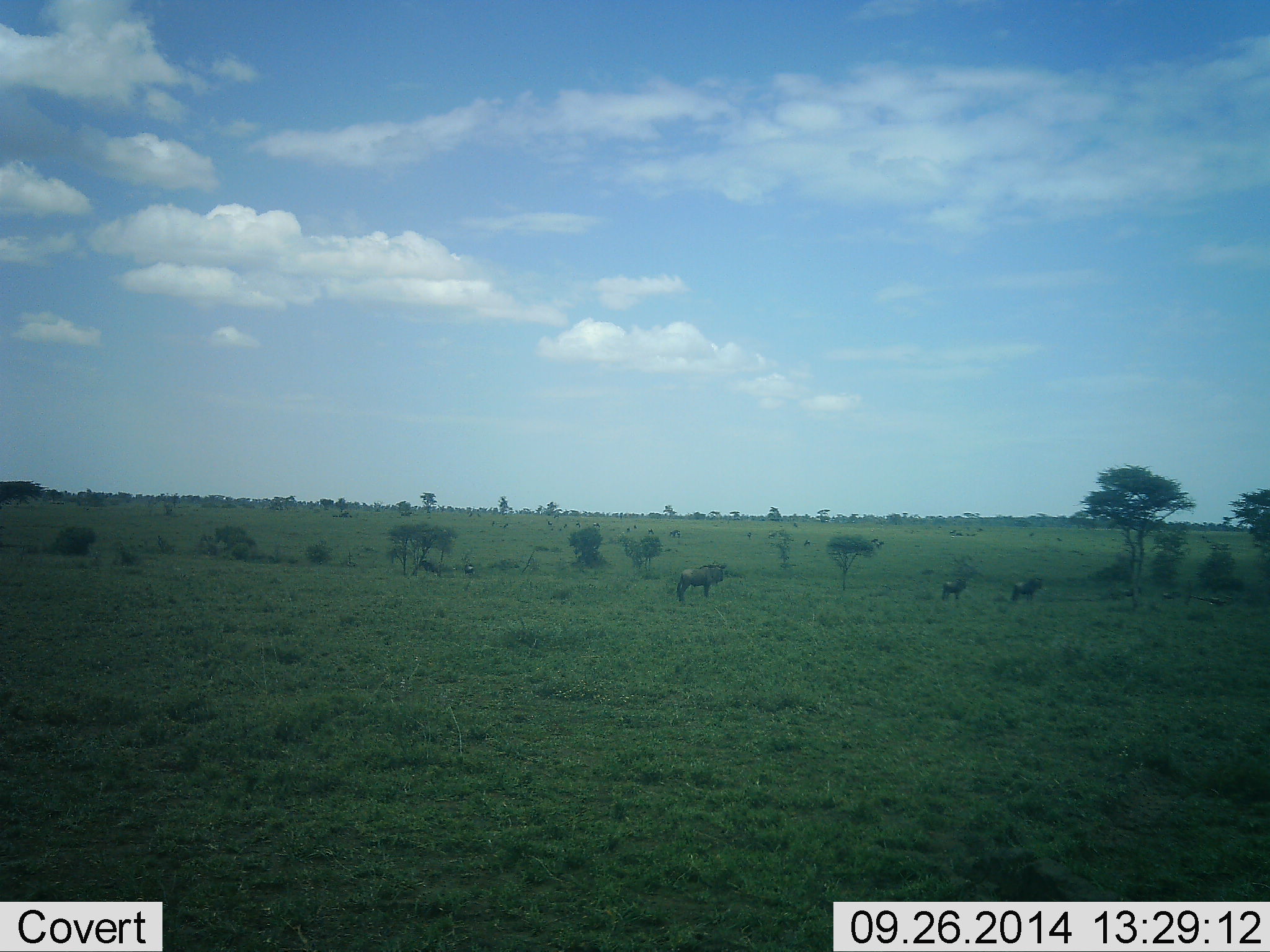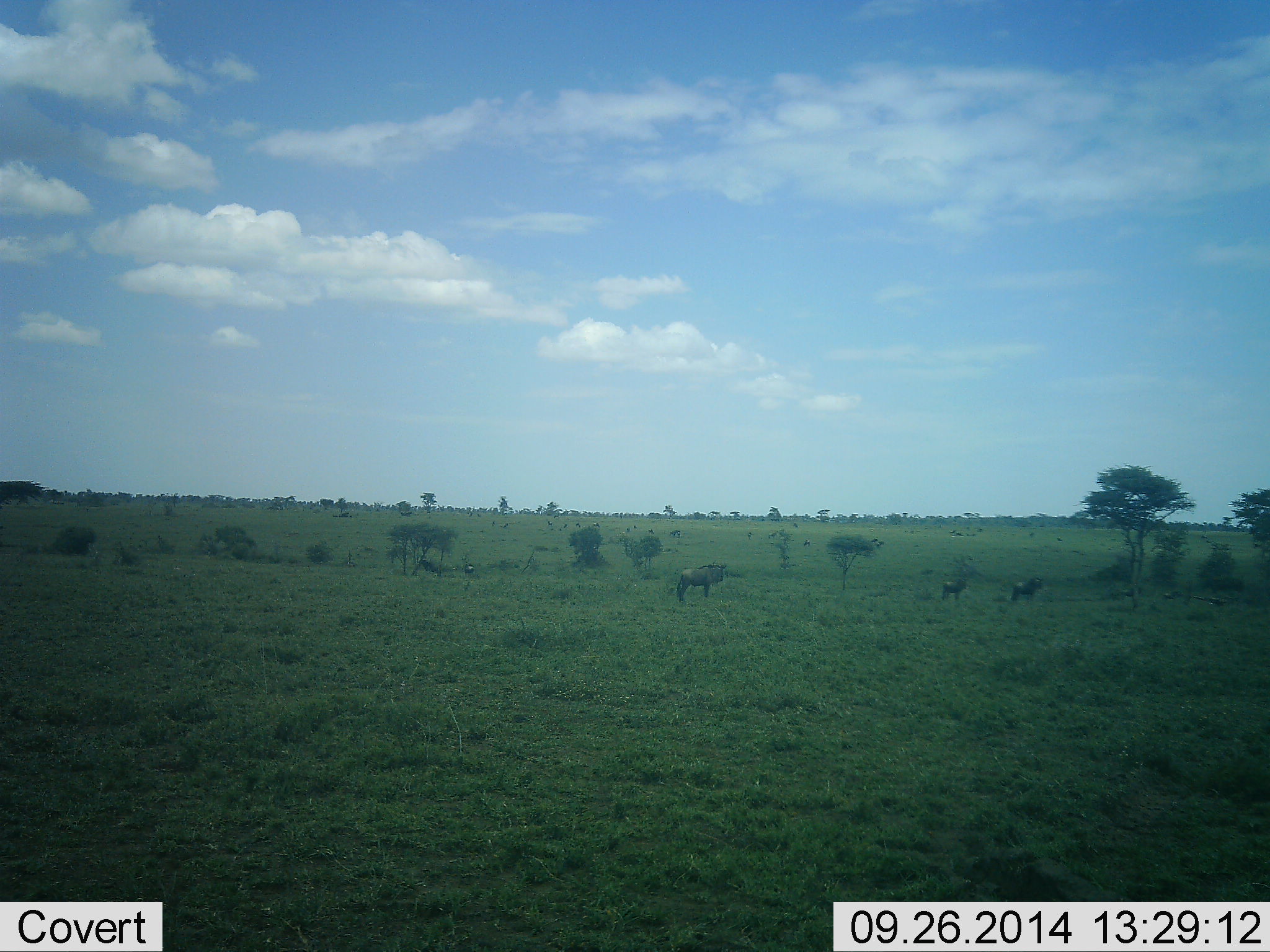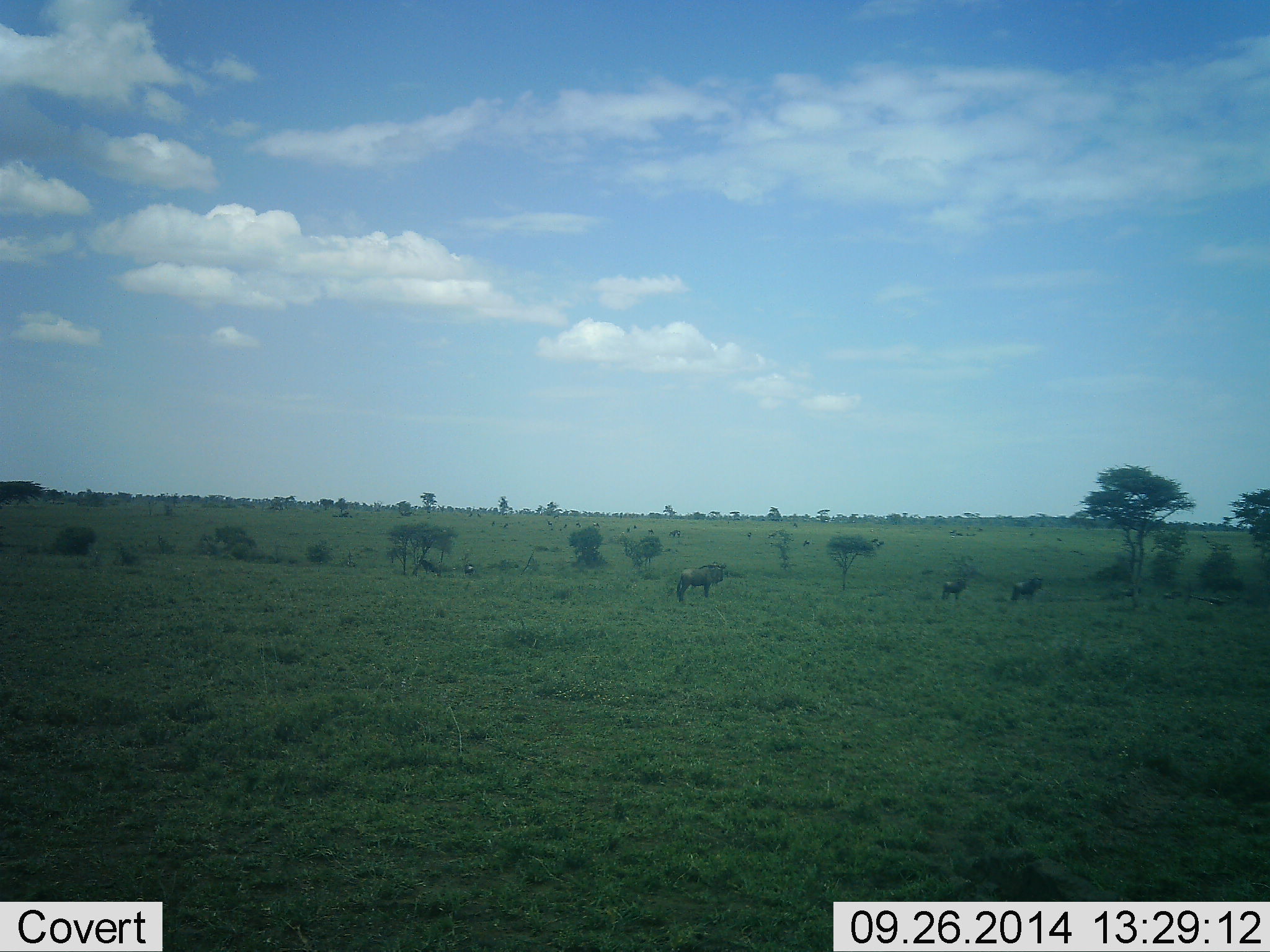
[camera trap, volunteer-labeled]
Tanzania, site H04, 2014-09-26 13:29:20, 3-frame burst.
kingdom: Animalia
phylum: Chordata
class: Mammalia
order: Artiodactyla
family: Bovidae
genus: Connochaetes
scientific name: Connochaetes taurinus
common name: blue wildebeest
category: wildebeest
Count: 3.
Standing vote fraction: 90%.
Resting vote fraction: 0%.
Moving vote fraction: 10%.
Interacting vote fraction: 0%.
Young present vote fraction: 20%.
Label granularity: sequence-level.